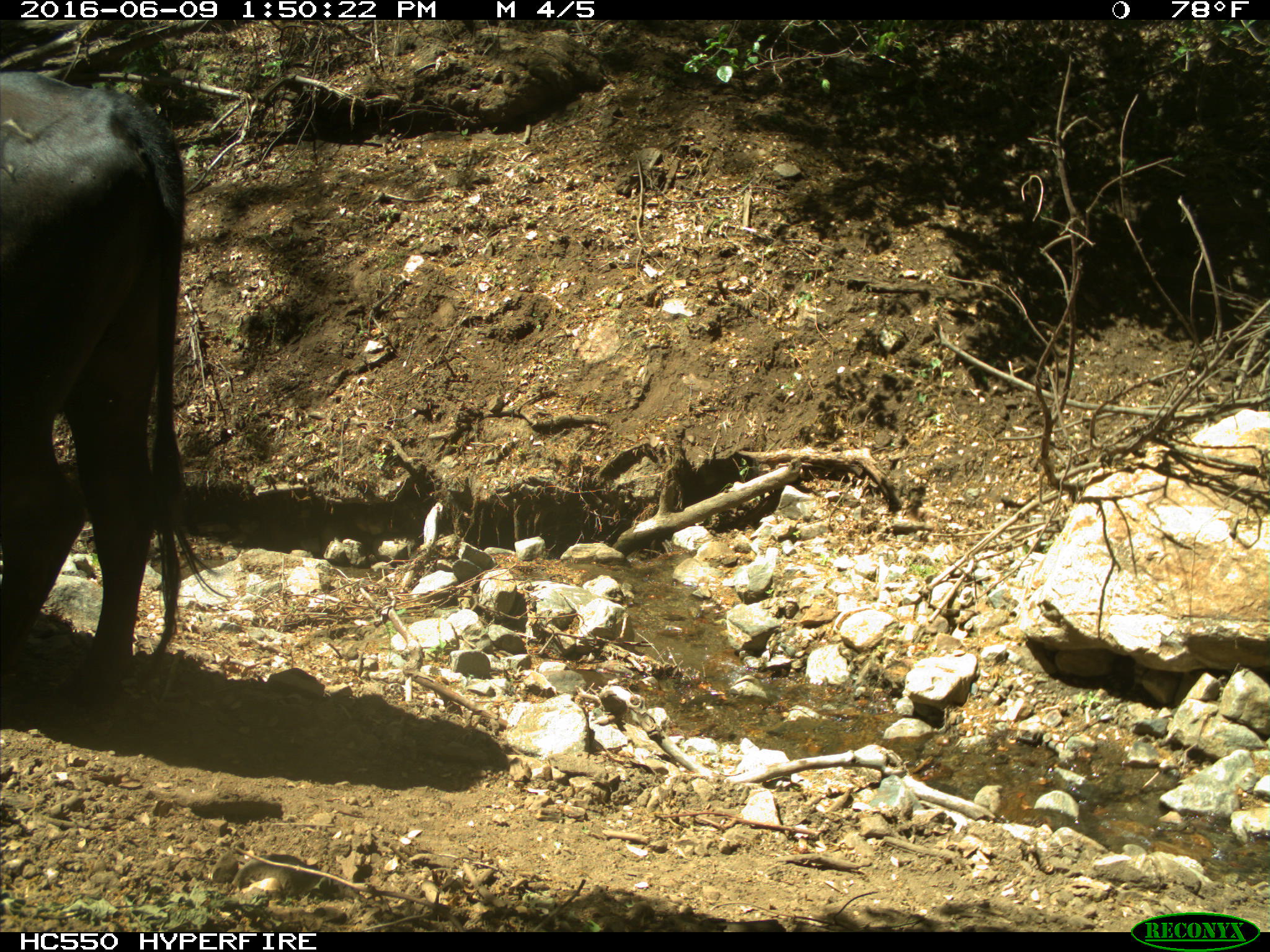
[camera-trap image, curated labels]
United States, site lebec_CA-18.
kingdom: Animalia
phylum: Chordata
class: Mammalia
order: Artiodactyla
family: Bovidae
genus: Bos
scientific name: Bos taurus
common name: domestic cow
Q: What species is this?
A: Bos taurus (domestic cow).